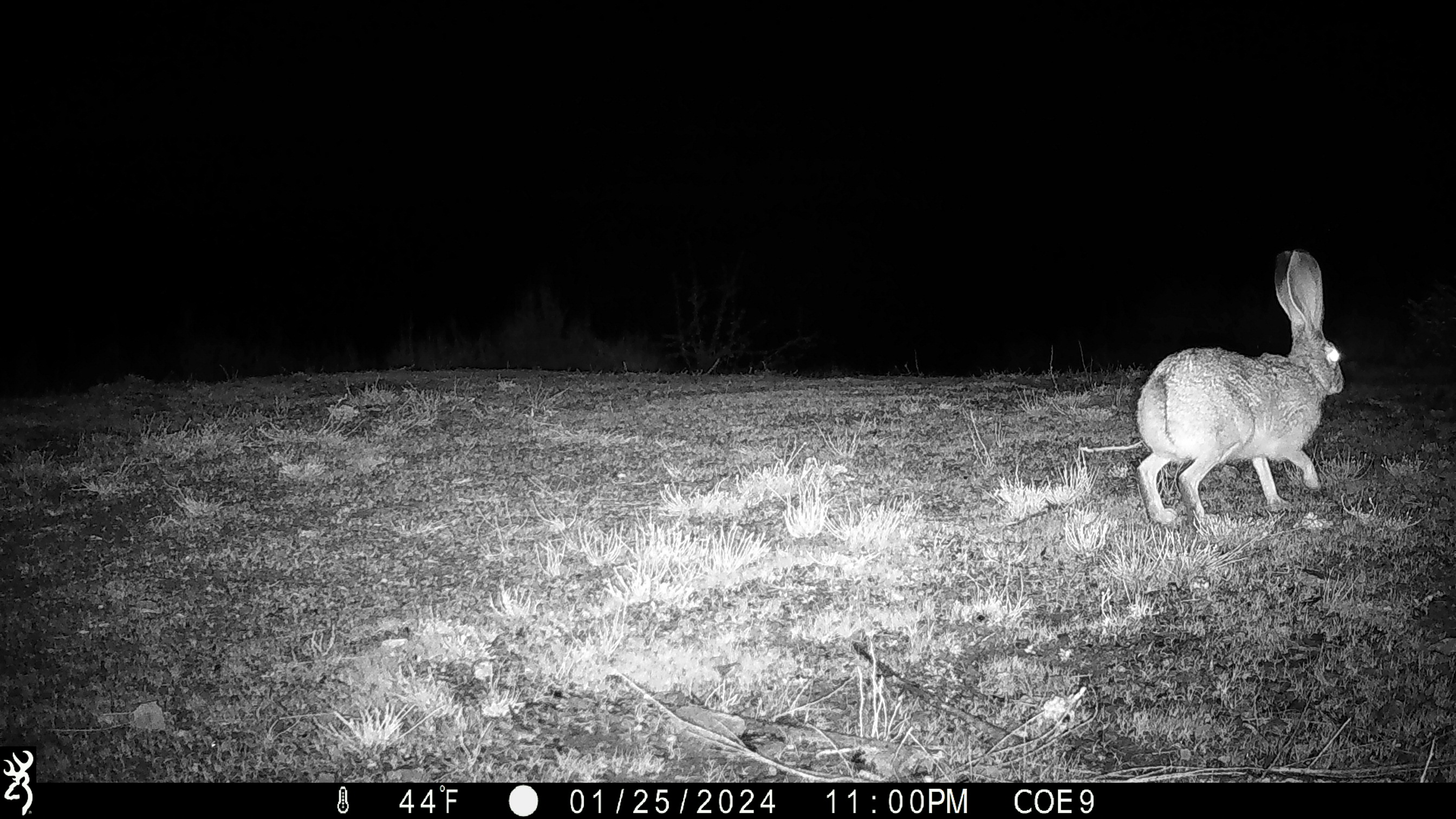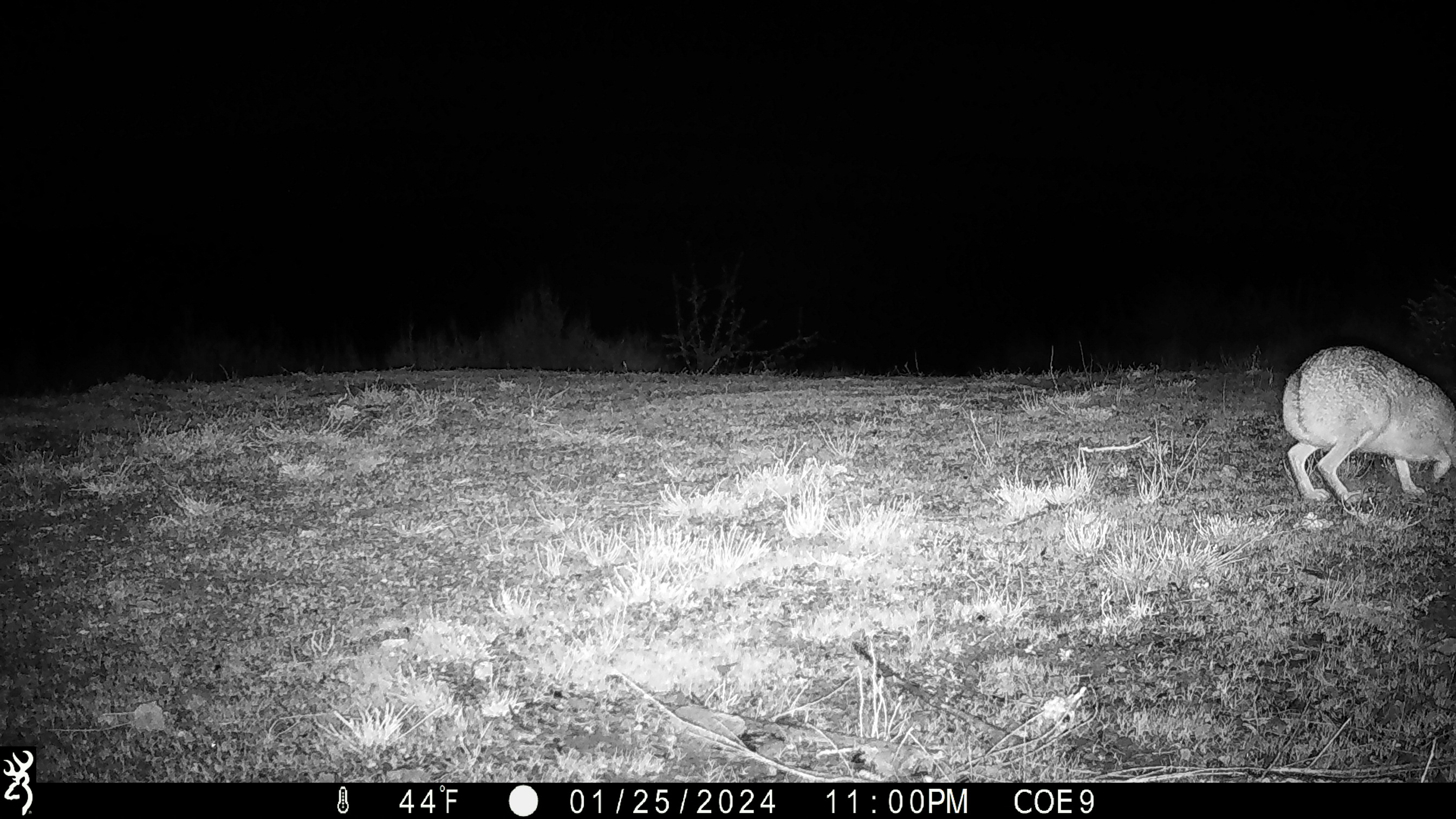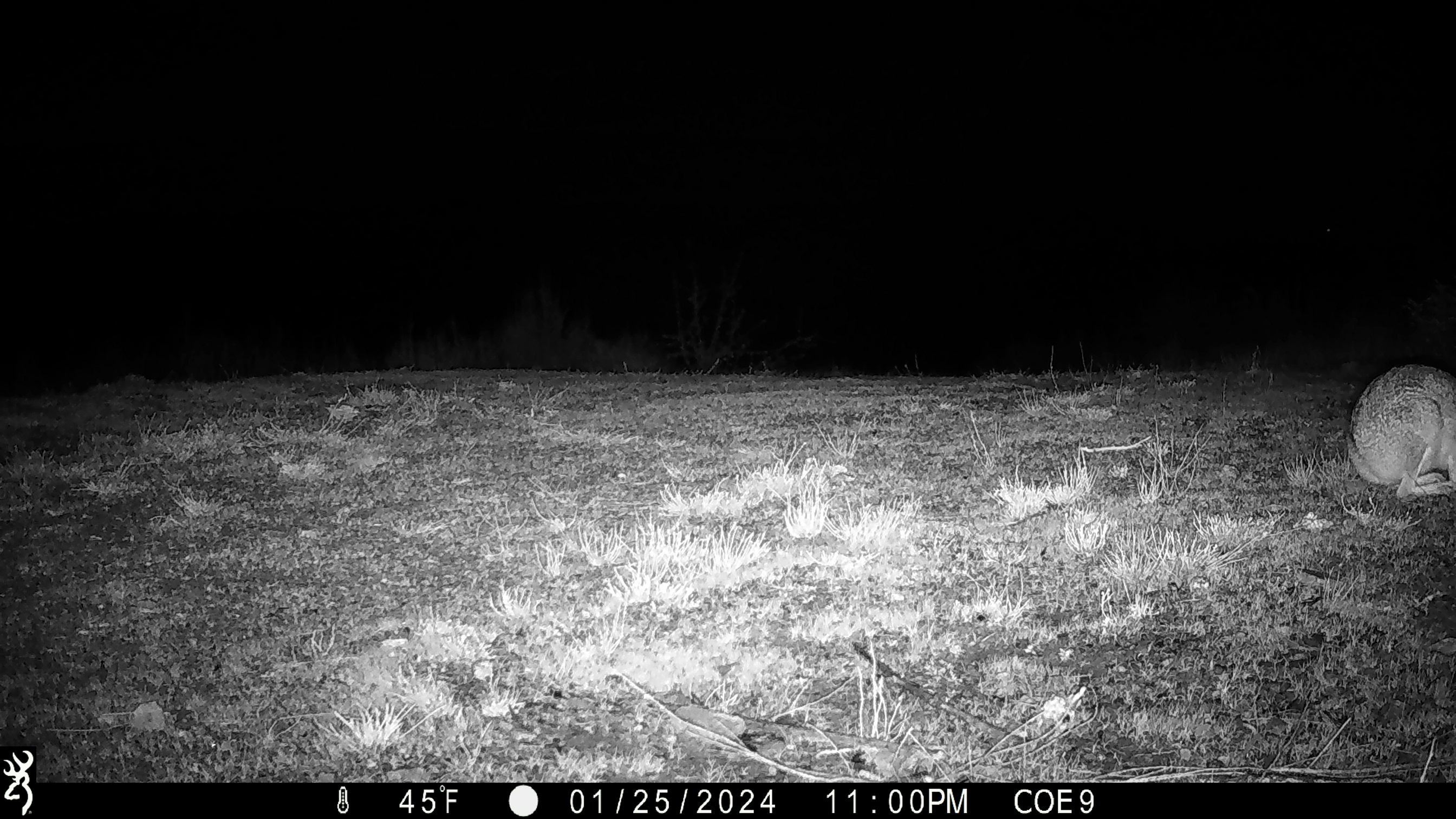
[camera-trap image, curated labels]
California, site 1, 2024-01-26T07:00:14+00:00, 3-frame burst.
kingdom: Animalia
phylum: Chordata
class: Mammalia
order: Lagomorpha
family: Leporidae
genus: Lepus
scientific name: Lepus californicus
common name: black-tailed jackrabbit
Black-tailed jackrabbit (Lepus californicus).